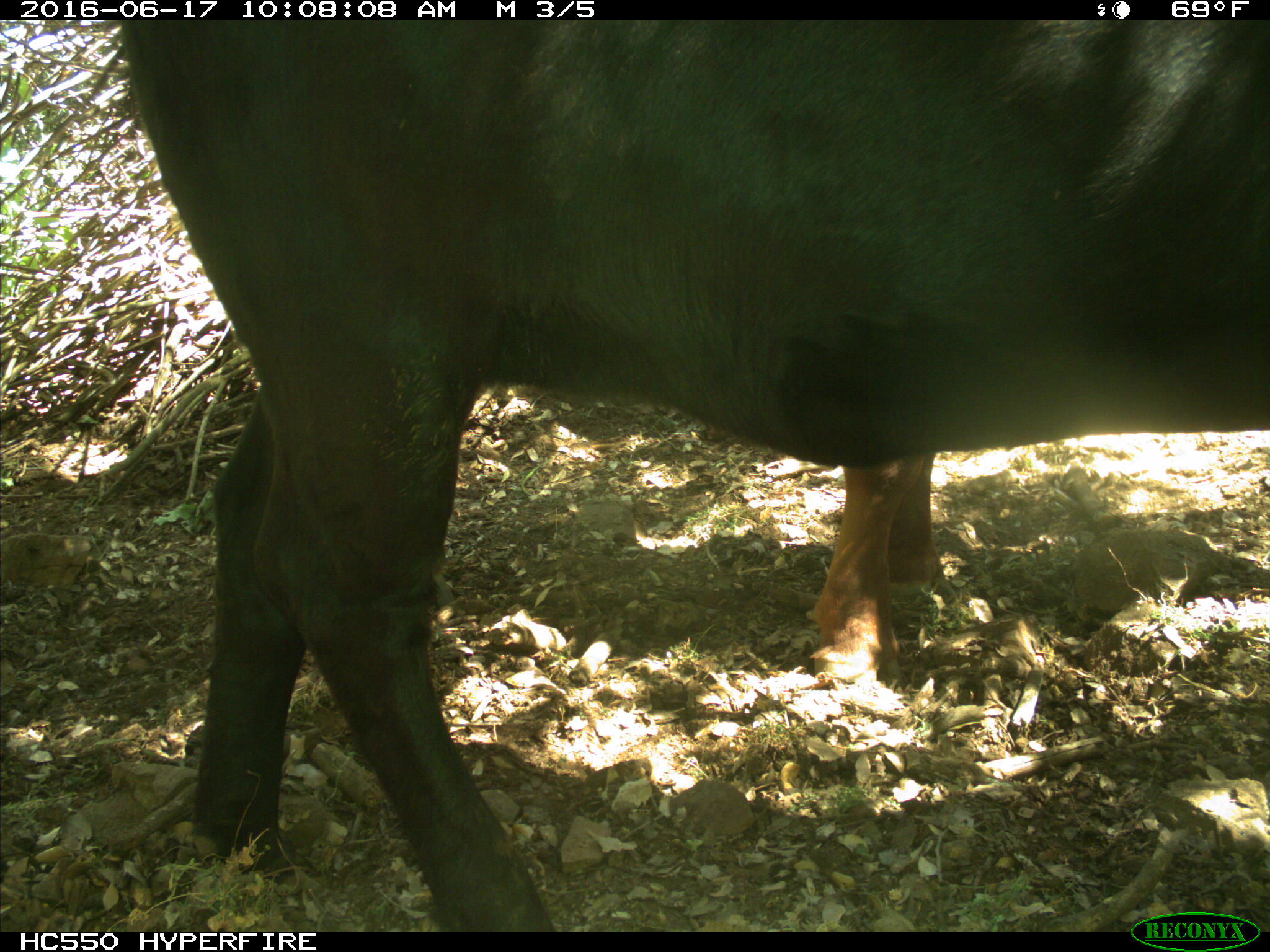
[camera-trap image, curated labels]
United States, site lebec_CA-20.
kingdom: Animalia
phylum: Chordata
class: Mammalia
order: Artiodactyla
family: Bovidae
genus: Bos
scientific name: Bos taurus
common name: domestic cow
Bos taurus (domestic cow).